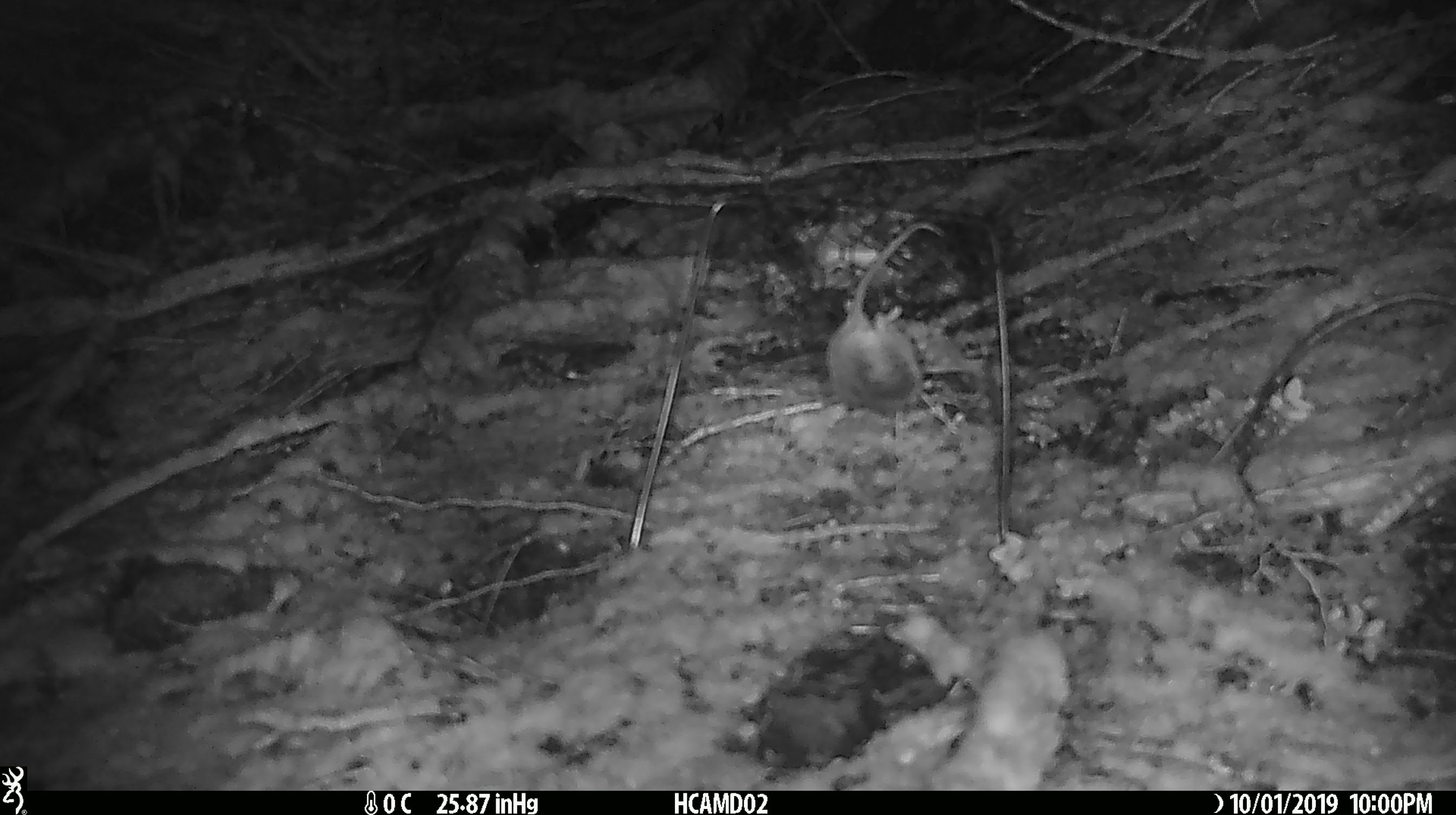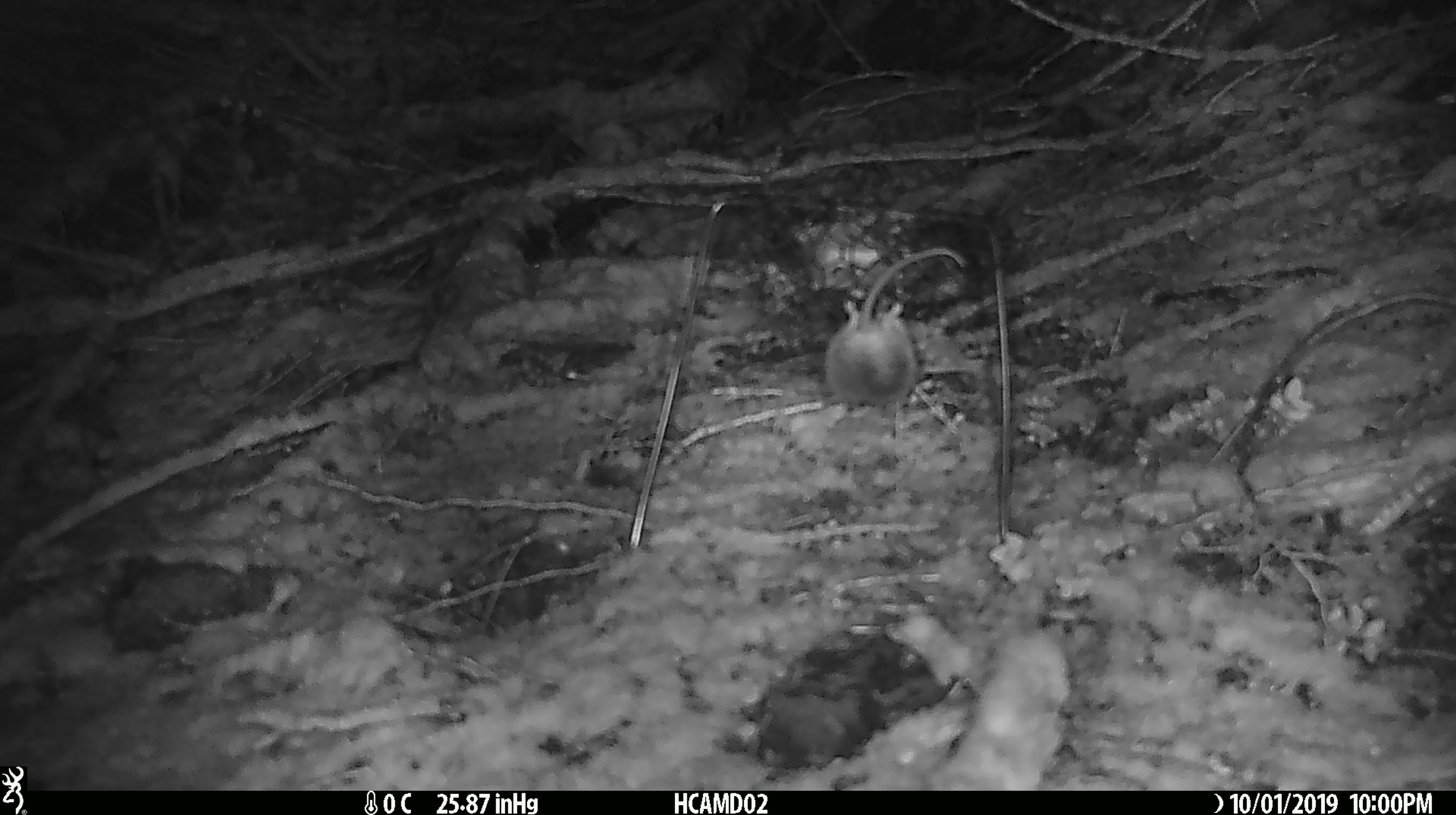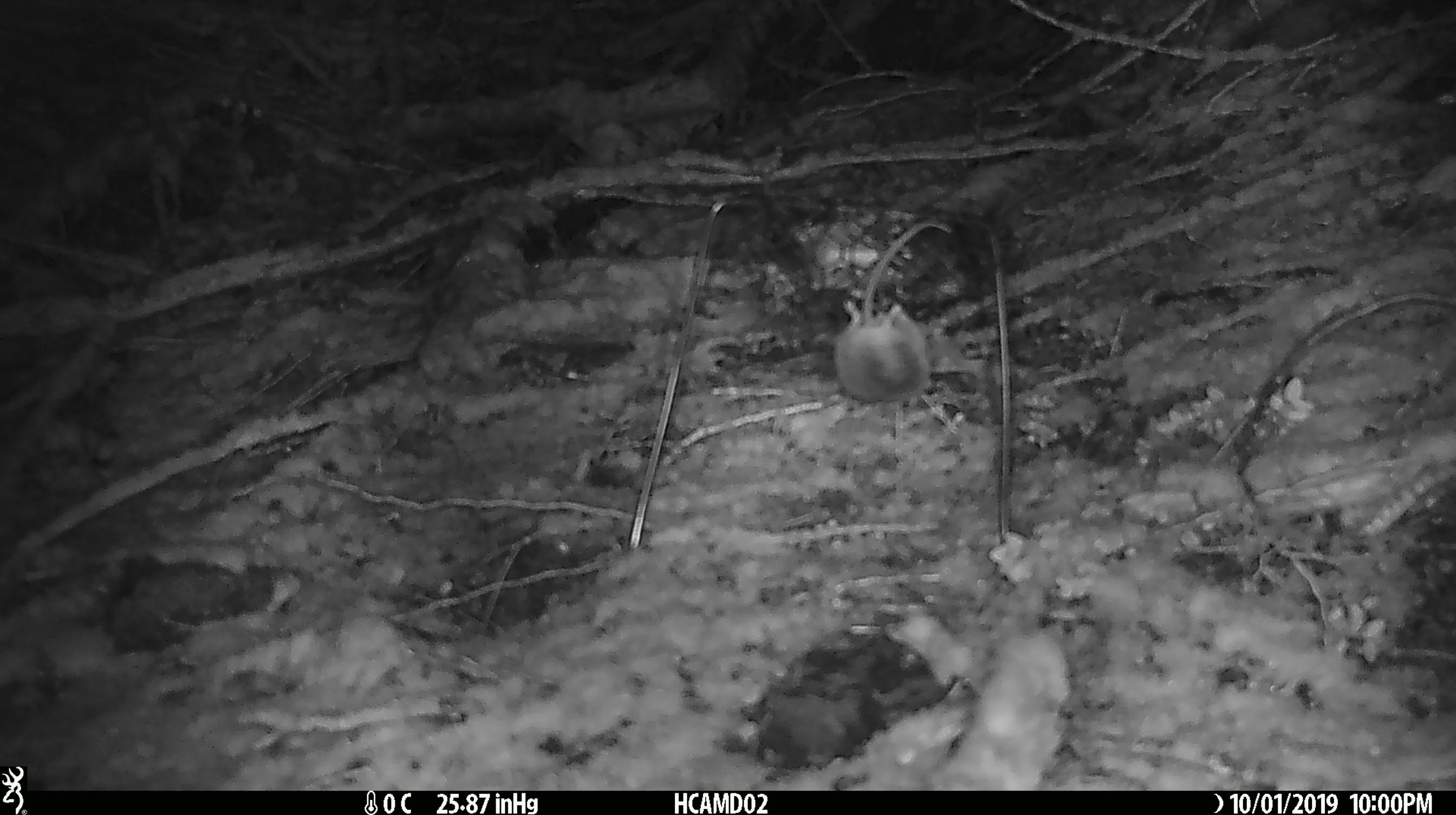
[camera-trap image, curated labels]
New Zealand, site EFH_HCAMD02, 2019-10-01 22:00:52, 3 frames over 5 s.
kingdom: Animalia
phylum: Chordata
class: Mammalia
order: Rodentia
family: Muridae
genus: Mus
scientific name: Mus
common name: mouse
Mouse (Mus).